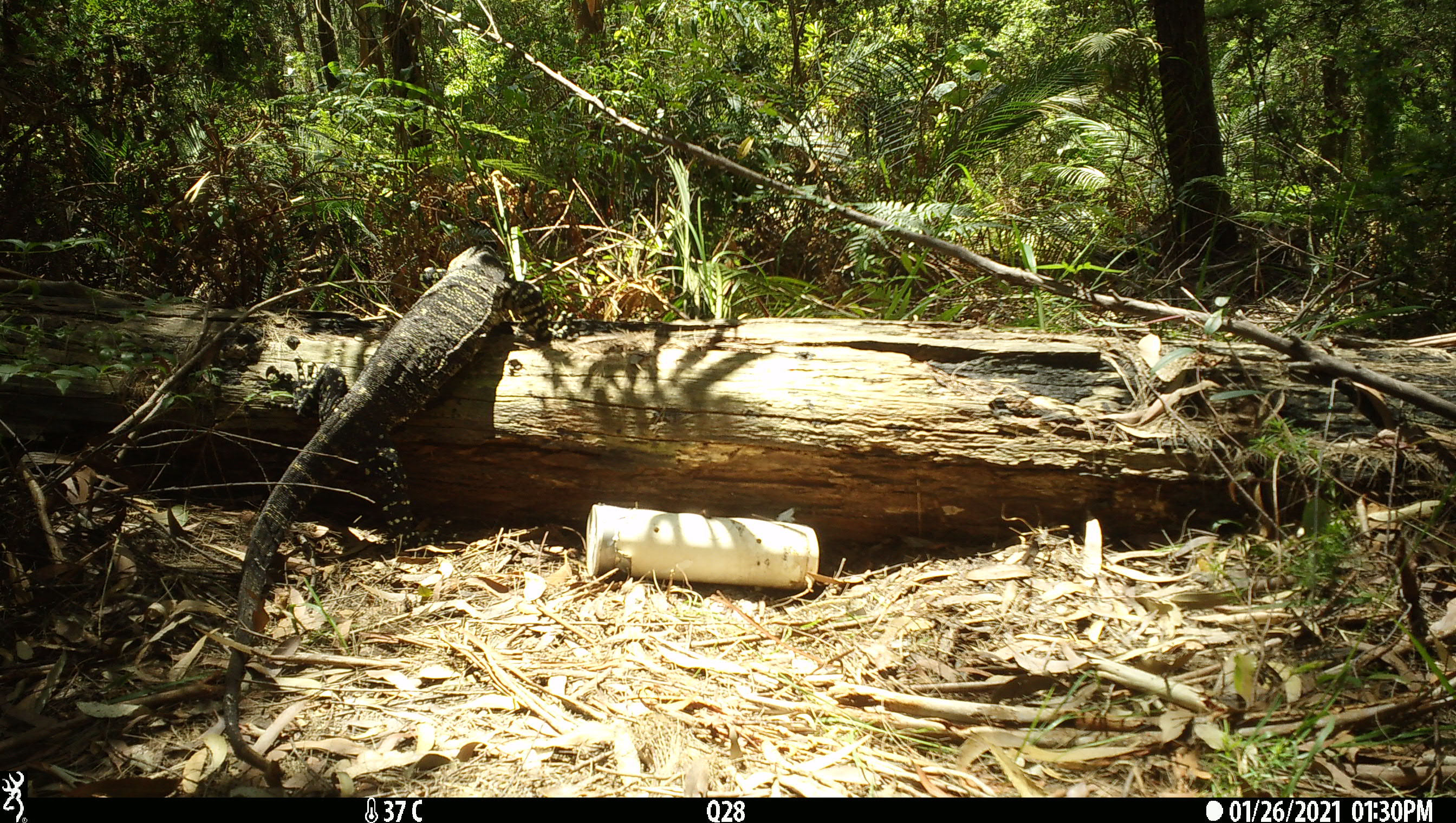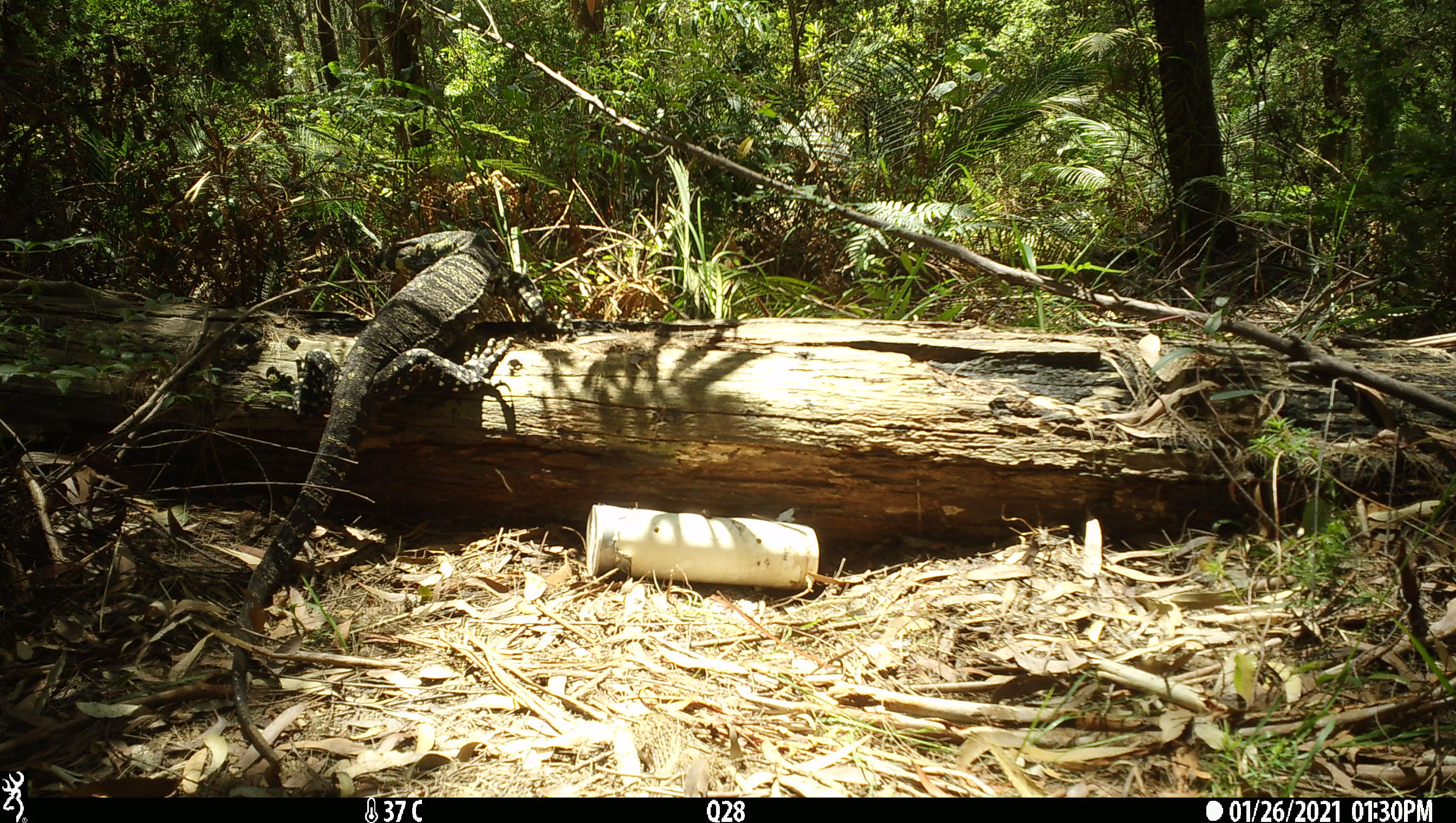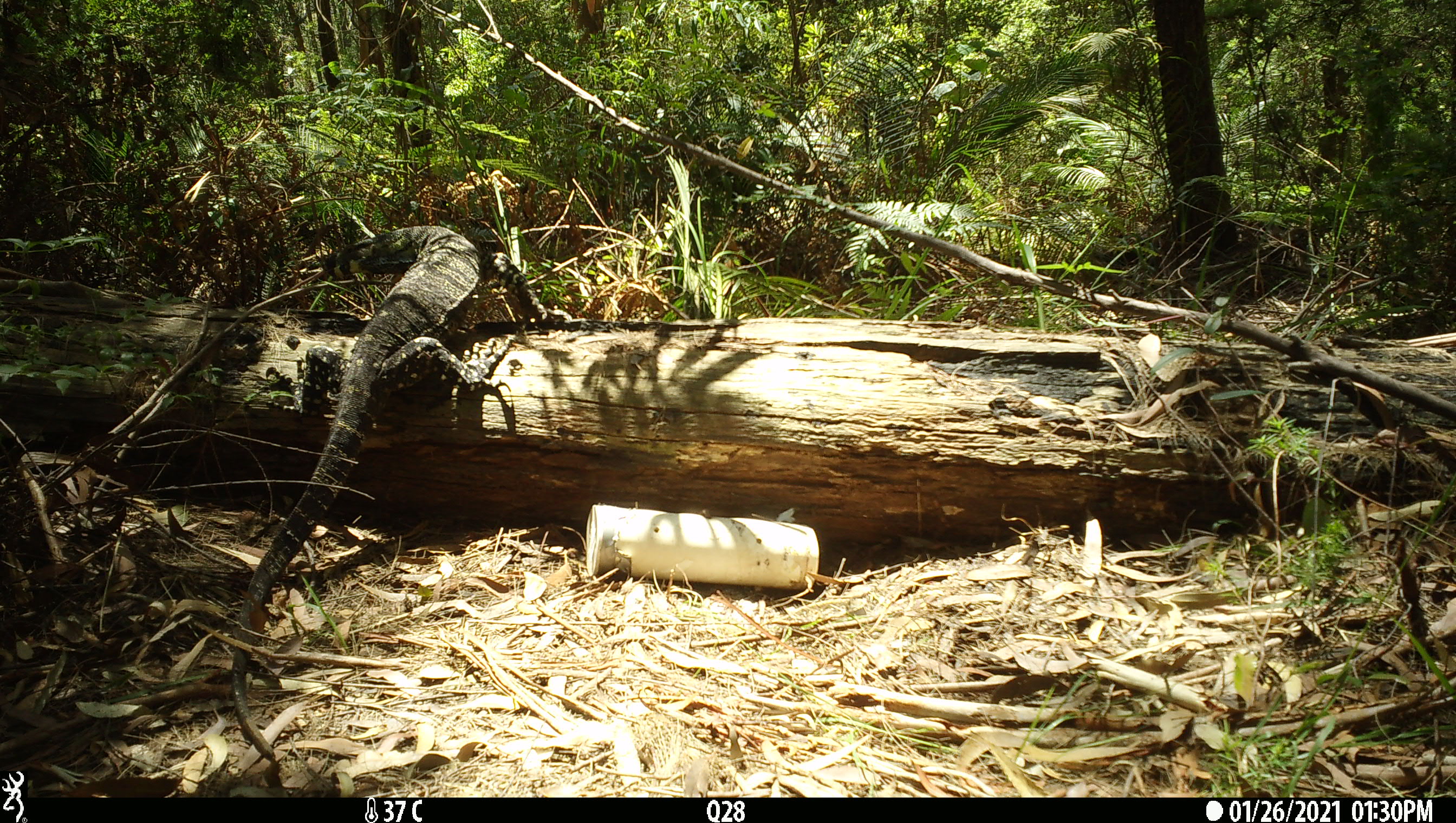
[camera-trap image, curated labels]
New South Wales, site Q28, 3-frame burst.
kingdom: Animalia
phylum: Chordata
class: Reptilia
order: Squamata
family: Varanidae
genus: Varanus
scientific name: Varanus varius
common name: lace monitor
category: goanna